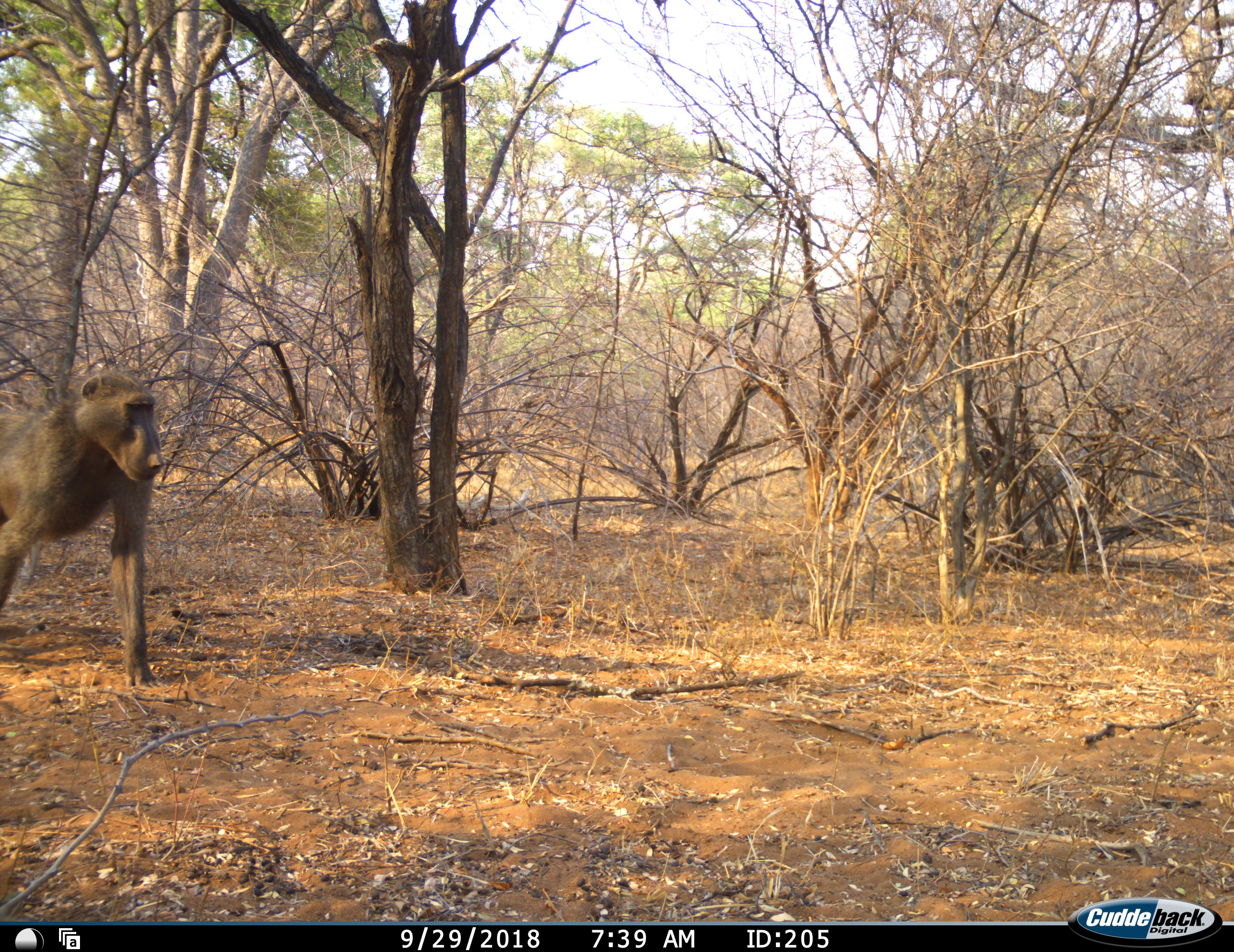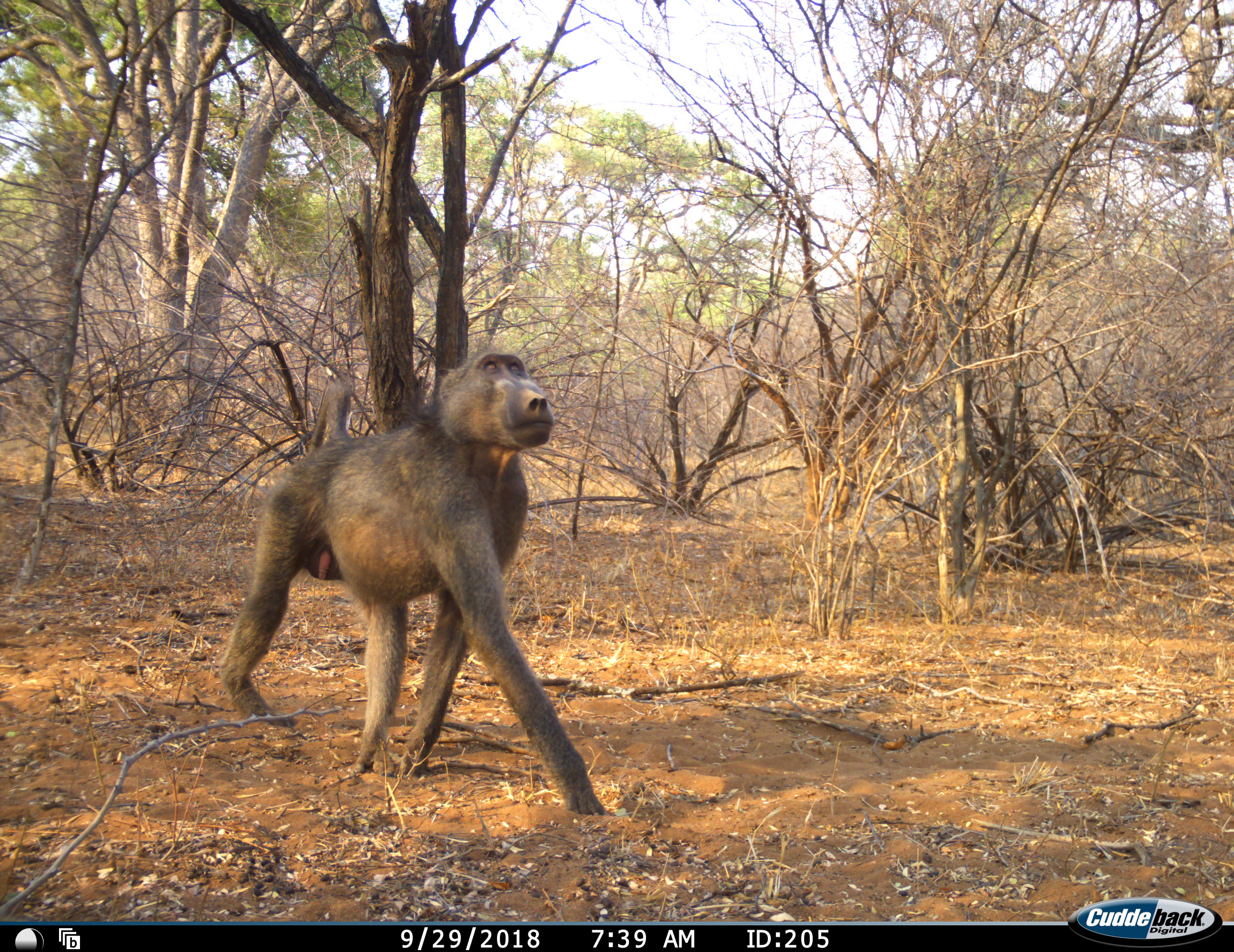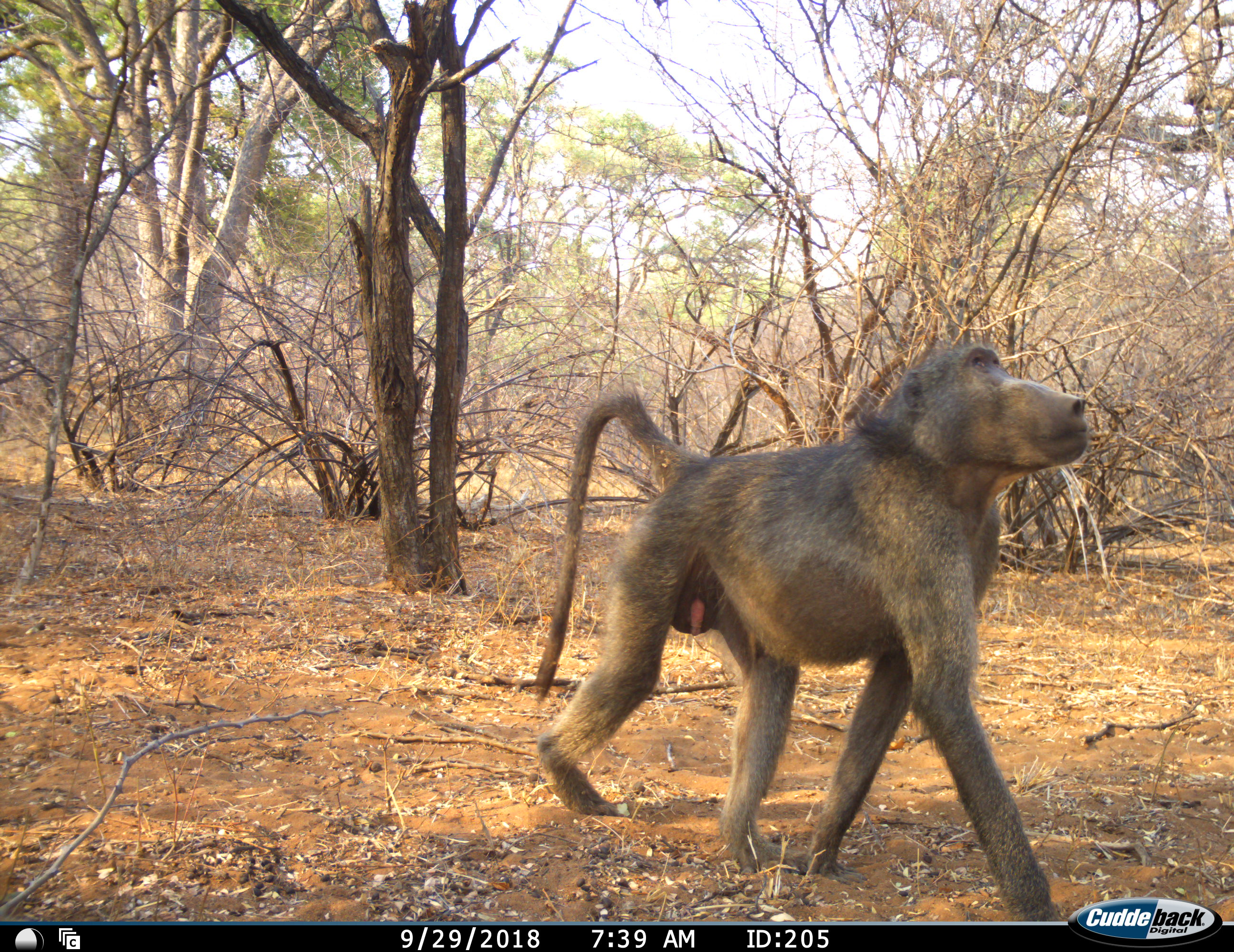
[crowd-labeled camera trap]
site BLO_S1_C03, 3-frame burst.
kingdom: Animalia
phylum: Chordata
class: Mammalia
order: Primates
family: Cercopithecidae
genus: Papio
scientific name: Papio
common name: baboon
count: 1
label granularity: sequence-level